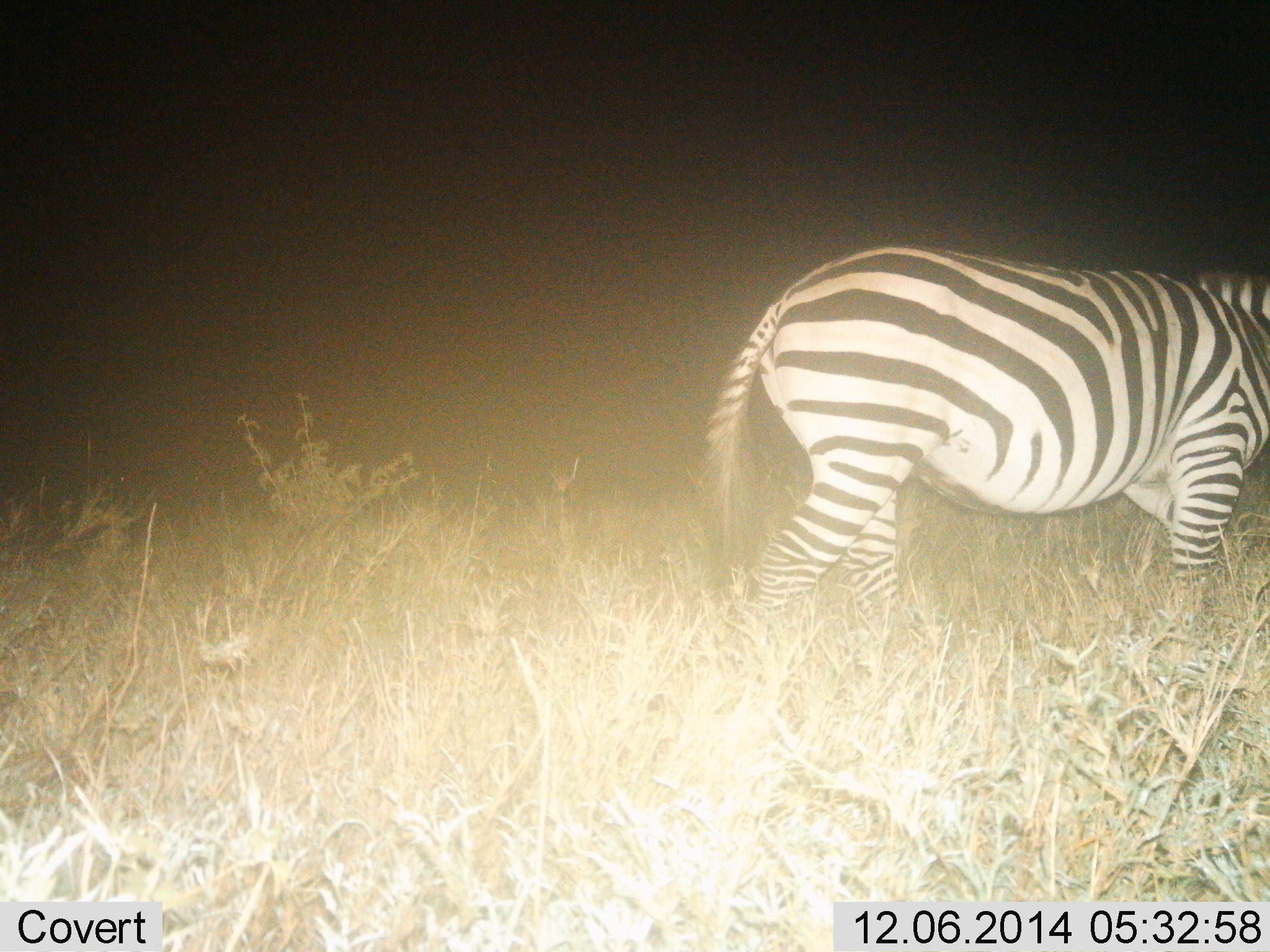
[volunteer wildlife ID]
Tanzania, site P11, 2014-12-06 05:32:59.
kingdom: Animalia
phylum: Chordata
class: Mammalia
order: Perissodactyla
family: Equidae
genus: Equus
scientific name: Equus quagga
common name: plains zebra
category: zebra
Zebra (plains zebra) (Equus quagga), count 1. Behavior (volunteer vote fractions): standing 0%, resting 0%, moving 100%, interacting 0%. Young present (vote fraction): 0%. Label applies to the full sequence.